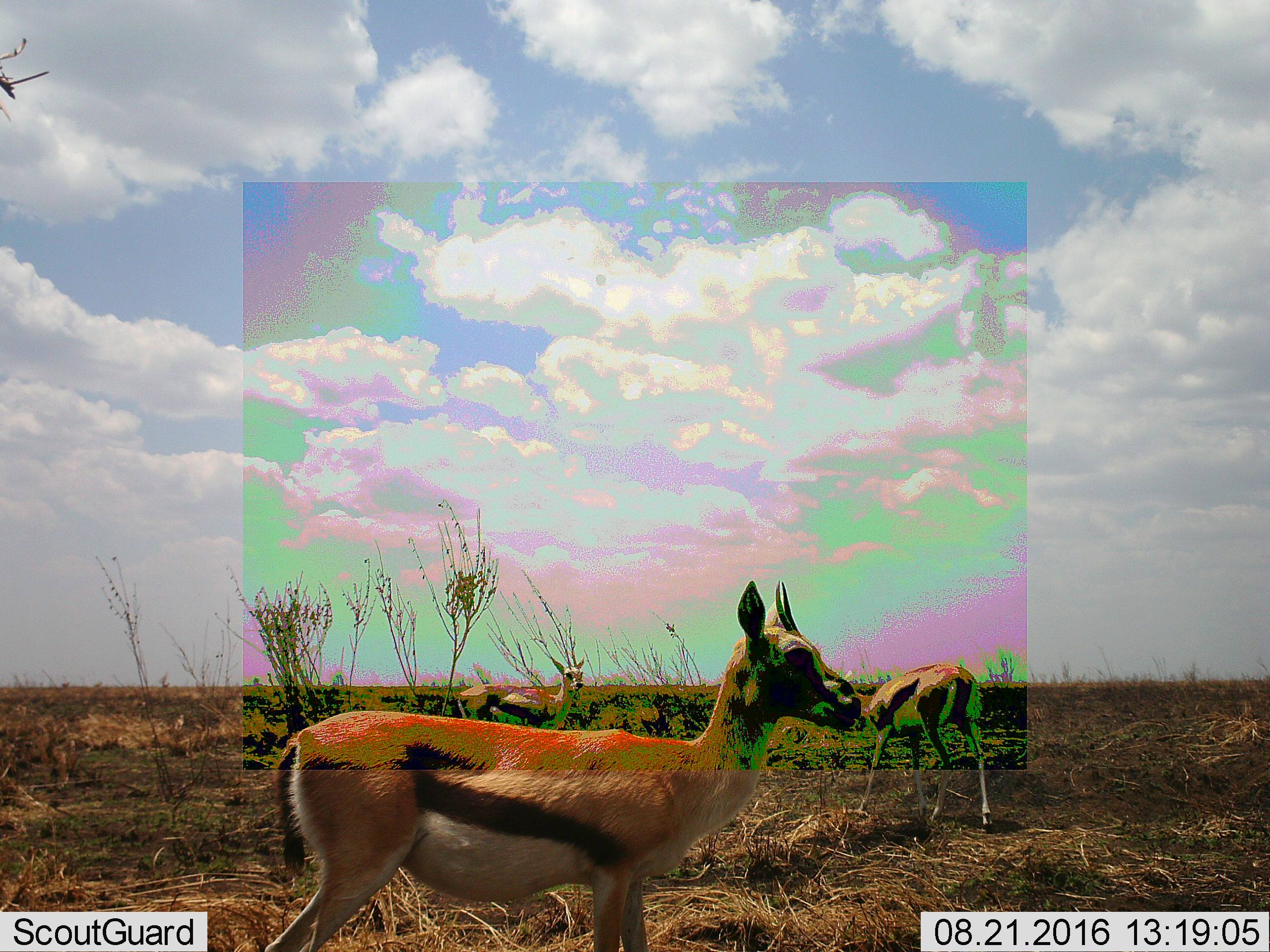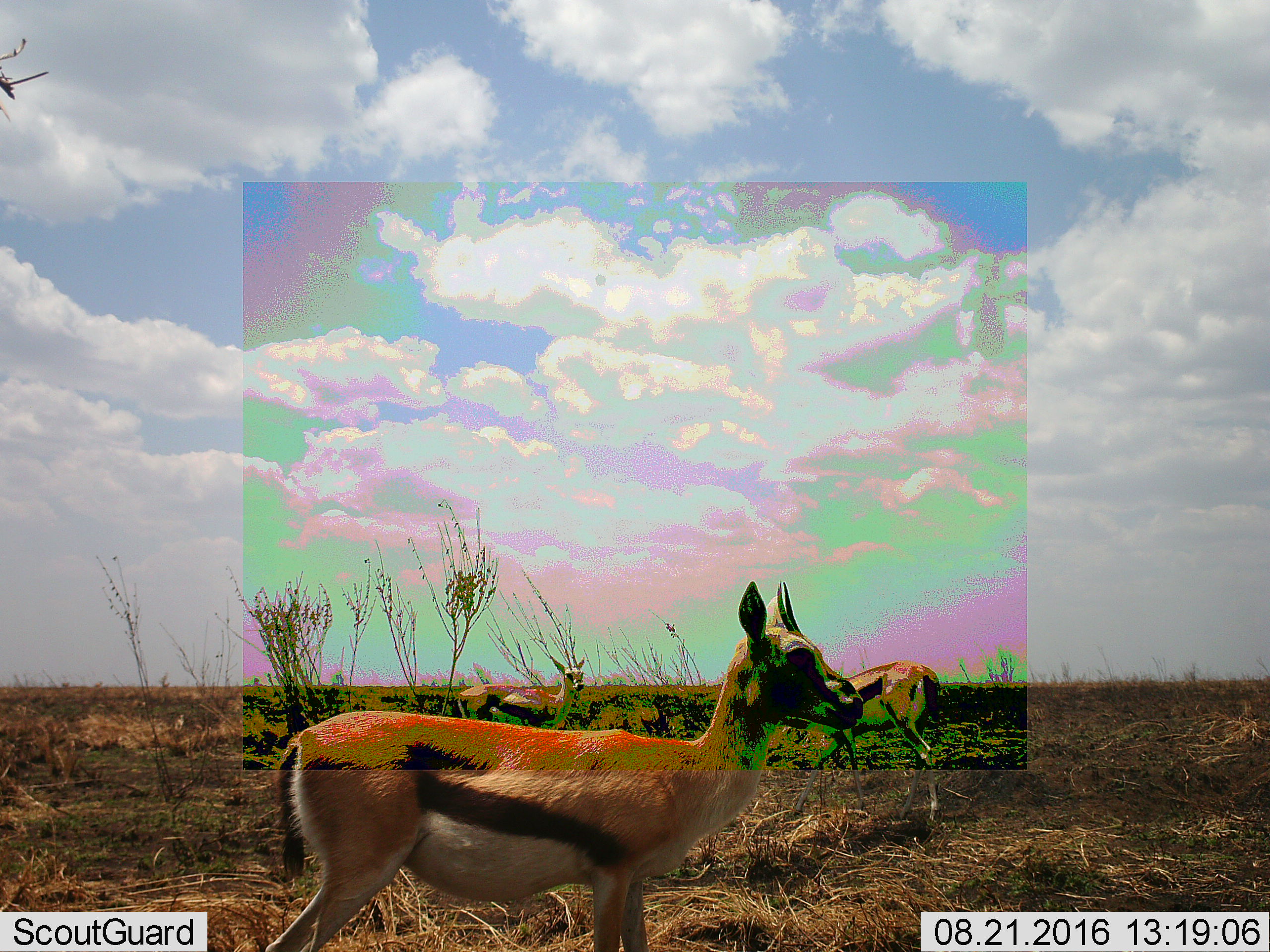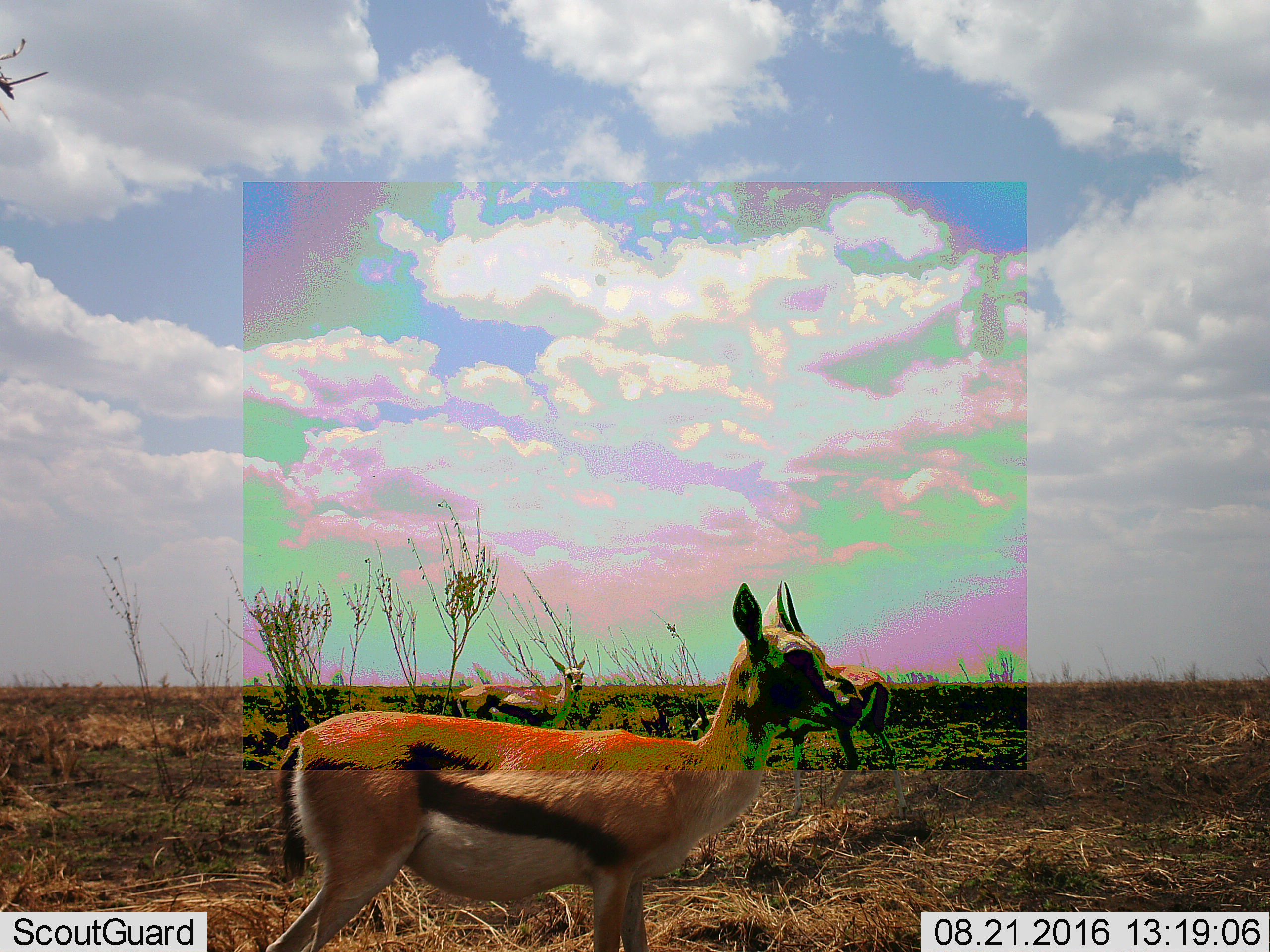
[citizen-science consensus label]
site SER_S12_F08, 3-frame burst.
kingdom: Animalia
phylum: Chordata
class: Mammalia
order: Artiodactyla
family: Bovidae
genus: Eudorcas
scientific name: Eudorcas thomsonii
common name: thomson's gazelle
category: gazellethomsons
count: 3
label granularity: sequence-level